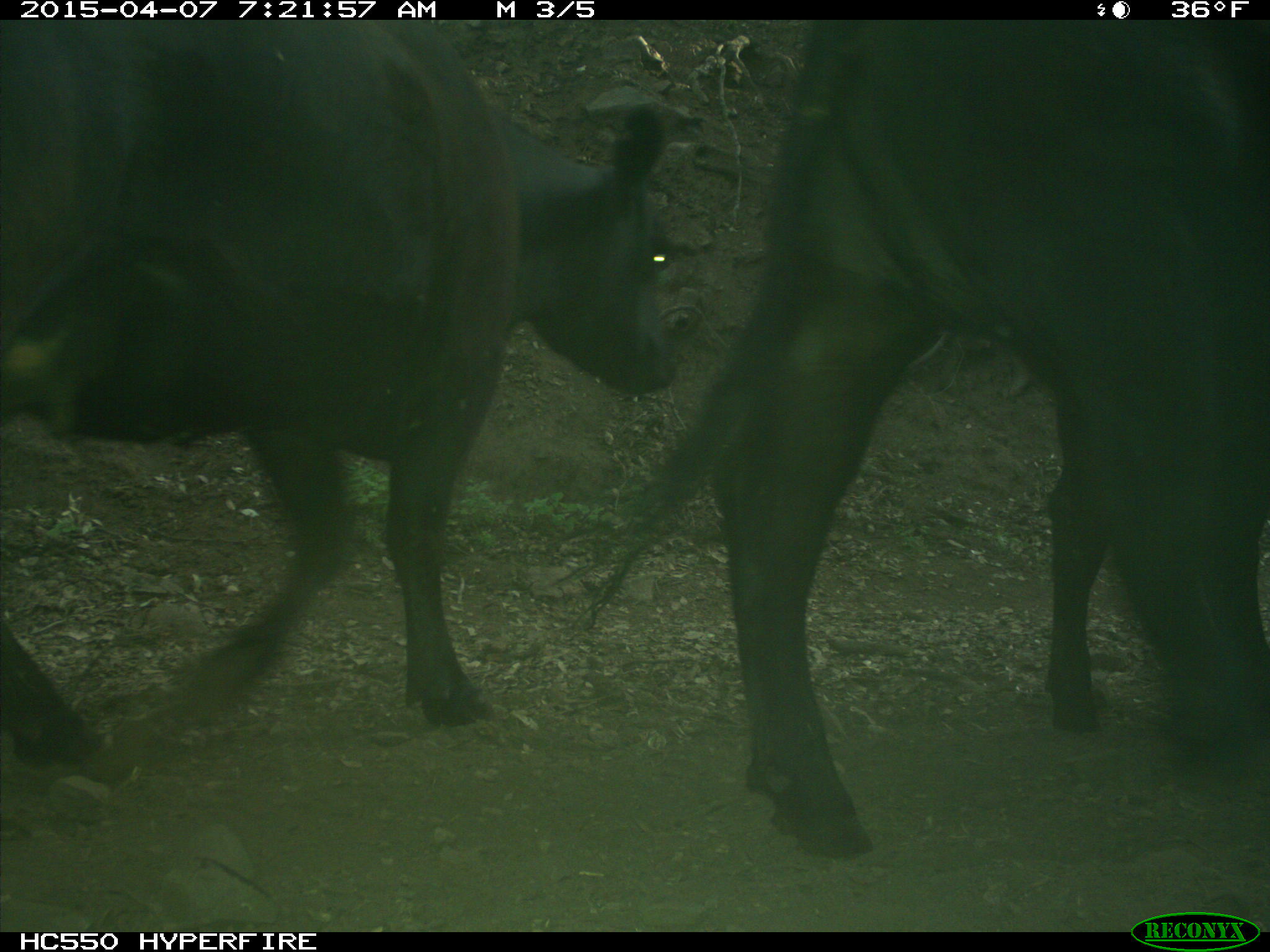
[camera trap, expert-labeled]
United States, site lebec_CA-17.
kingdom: Animalia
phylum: Chordata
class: Mammalia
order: Artiodactyla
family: Bovidae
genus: Bos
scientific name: Bos taurus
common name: domestic cow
Bos taurus (domestic cow).